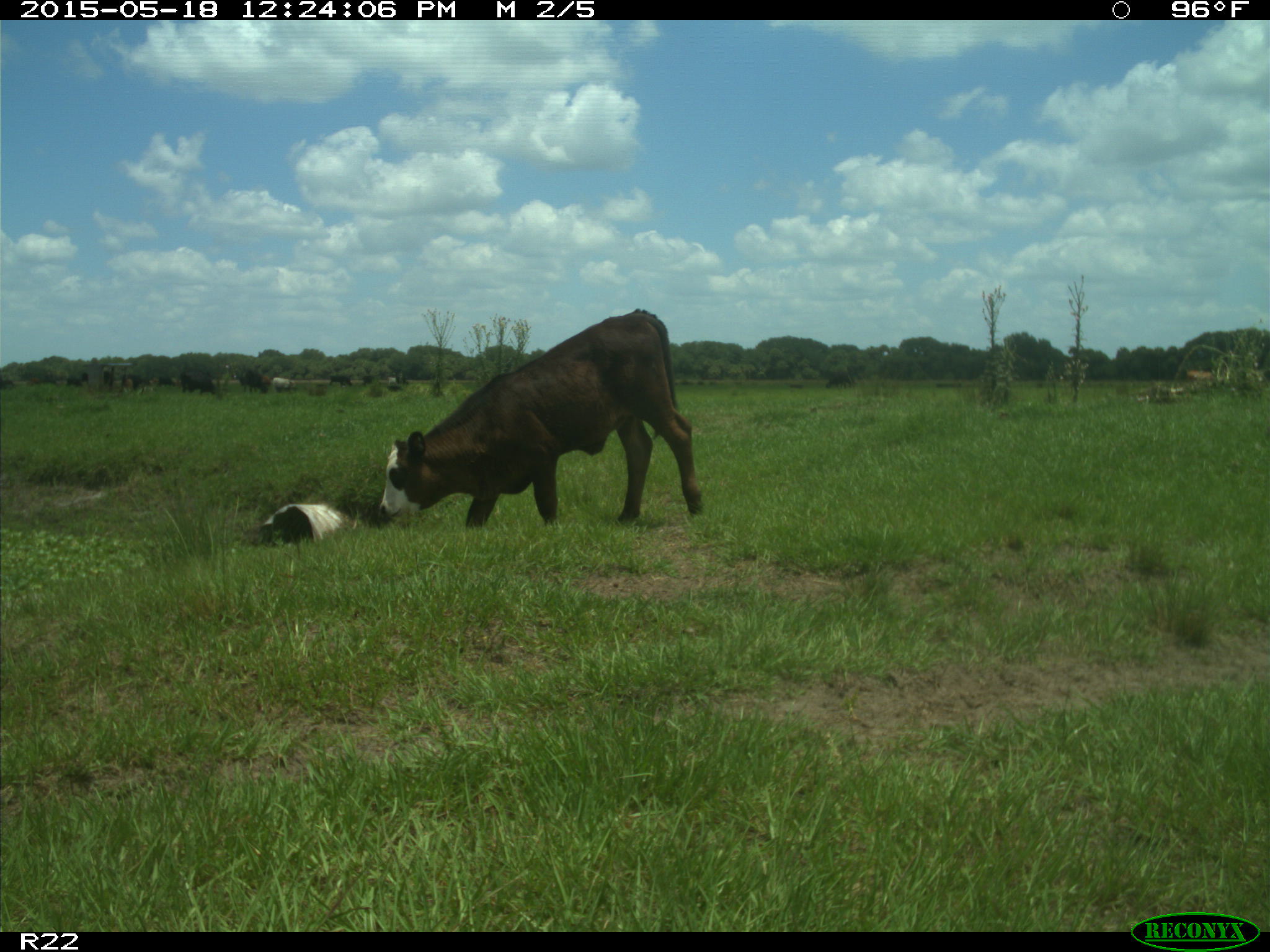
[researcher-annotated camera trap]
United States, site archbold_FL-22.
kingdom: Animalia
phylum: Chordata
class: Mammalia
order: Artiodactyla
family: Bovidae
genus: Bos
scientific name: Bos taurus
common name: domestic cow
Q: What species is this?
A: Bos taurus (domestic cow).